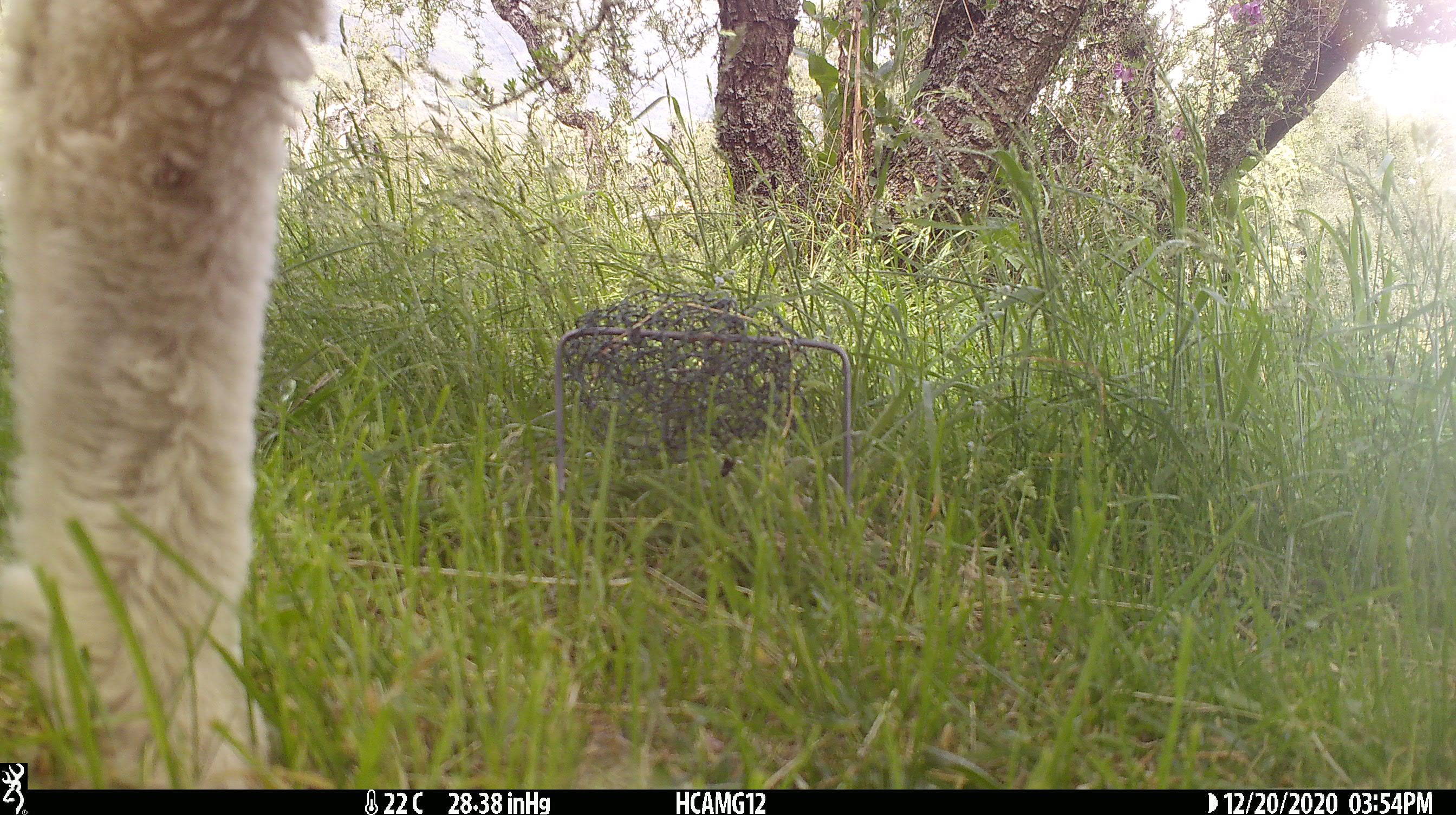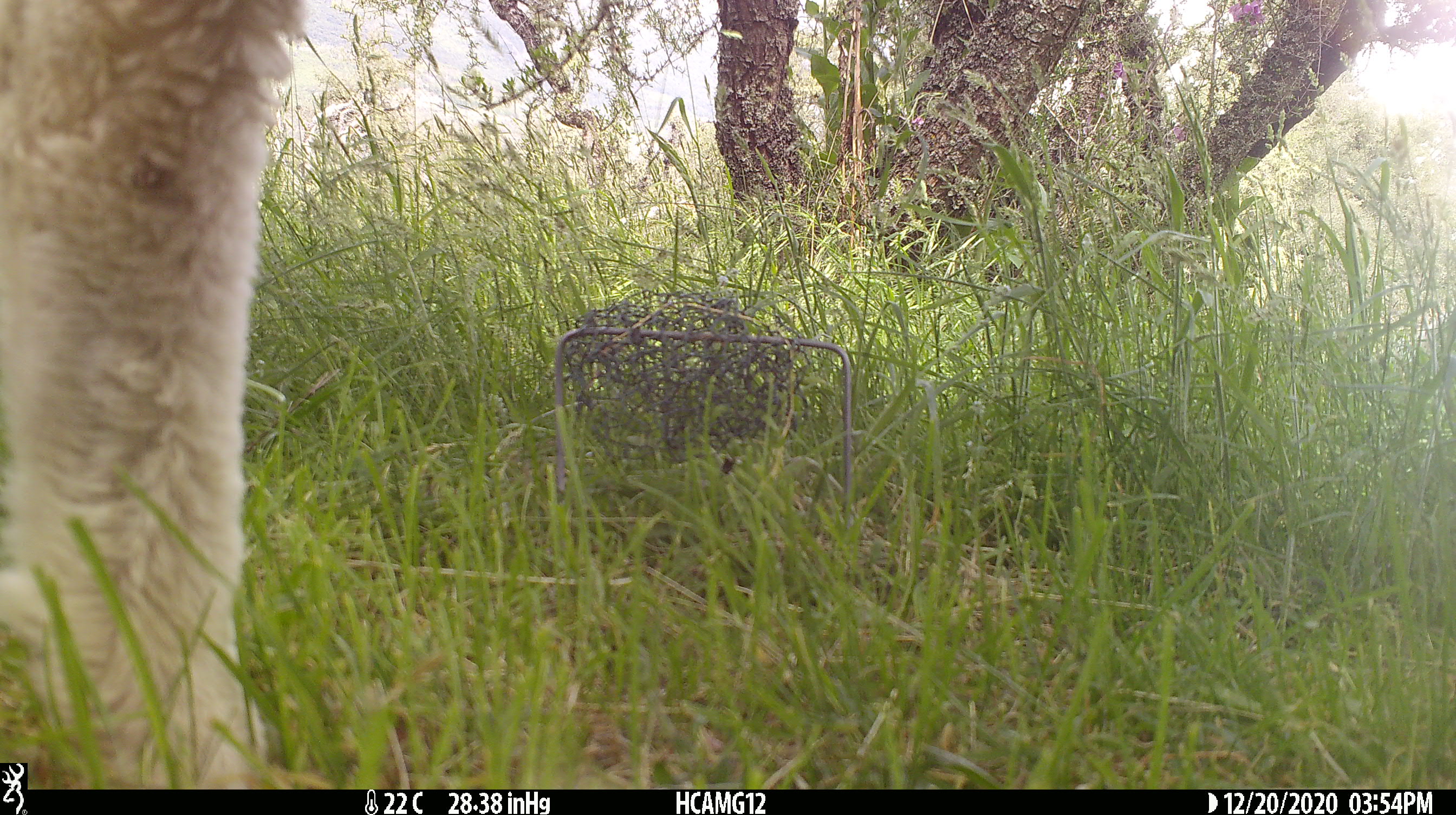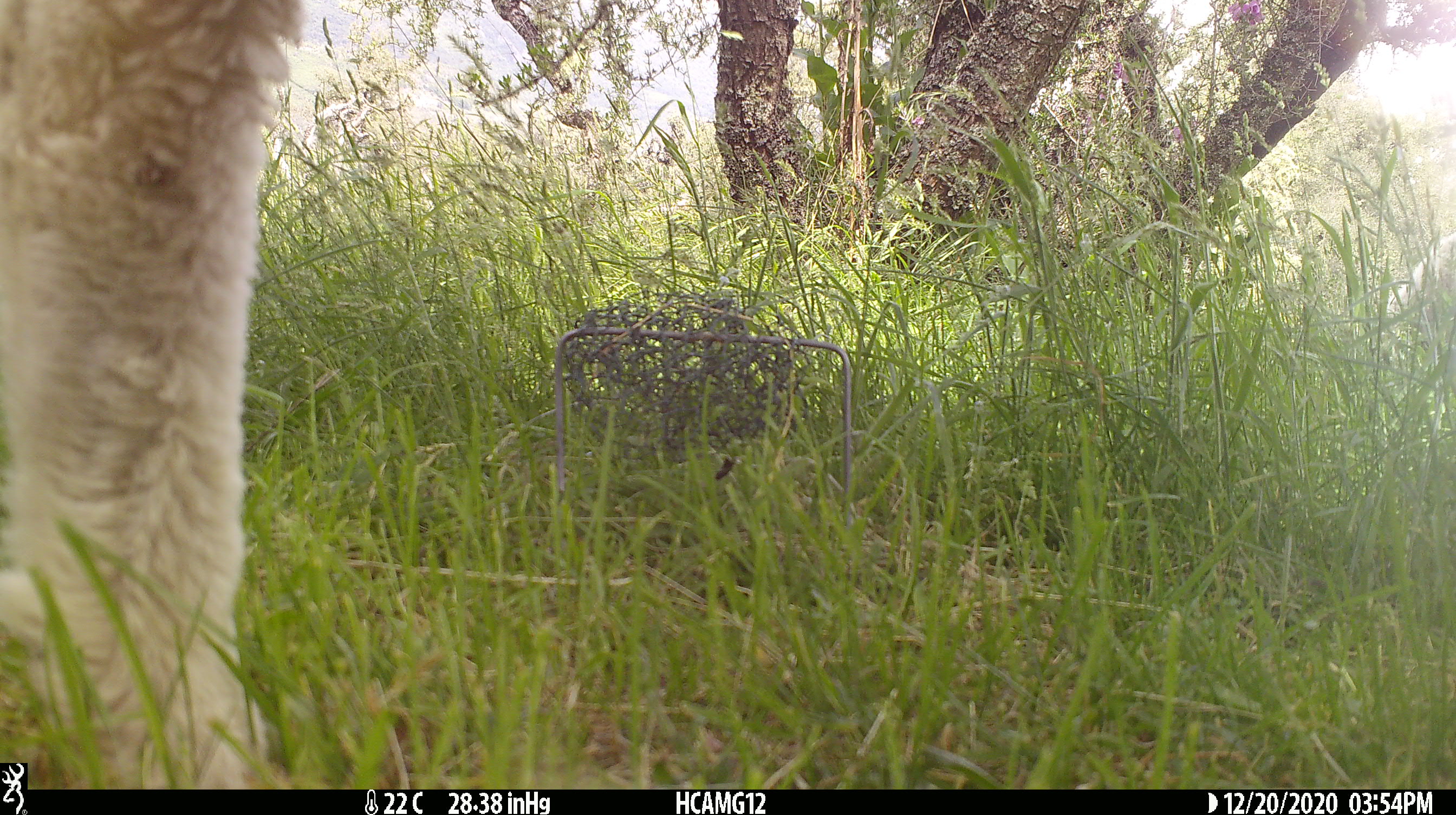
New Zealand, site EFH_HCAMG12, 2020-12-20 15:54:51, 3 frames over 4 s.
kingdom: Animalia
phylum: Chordata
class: Mammalia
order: Artiodactyla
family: Bovidae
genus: Ovis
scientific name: Ovis aries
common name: domestic sheep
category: sheep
Sheep (domestic sheep) (Ovis aries).